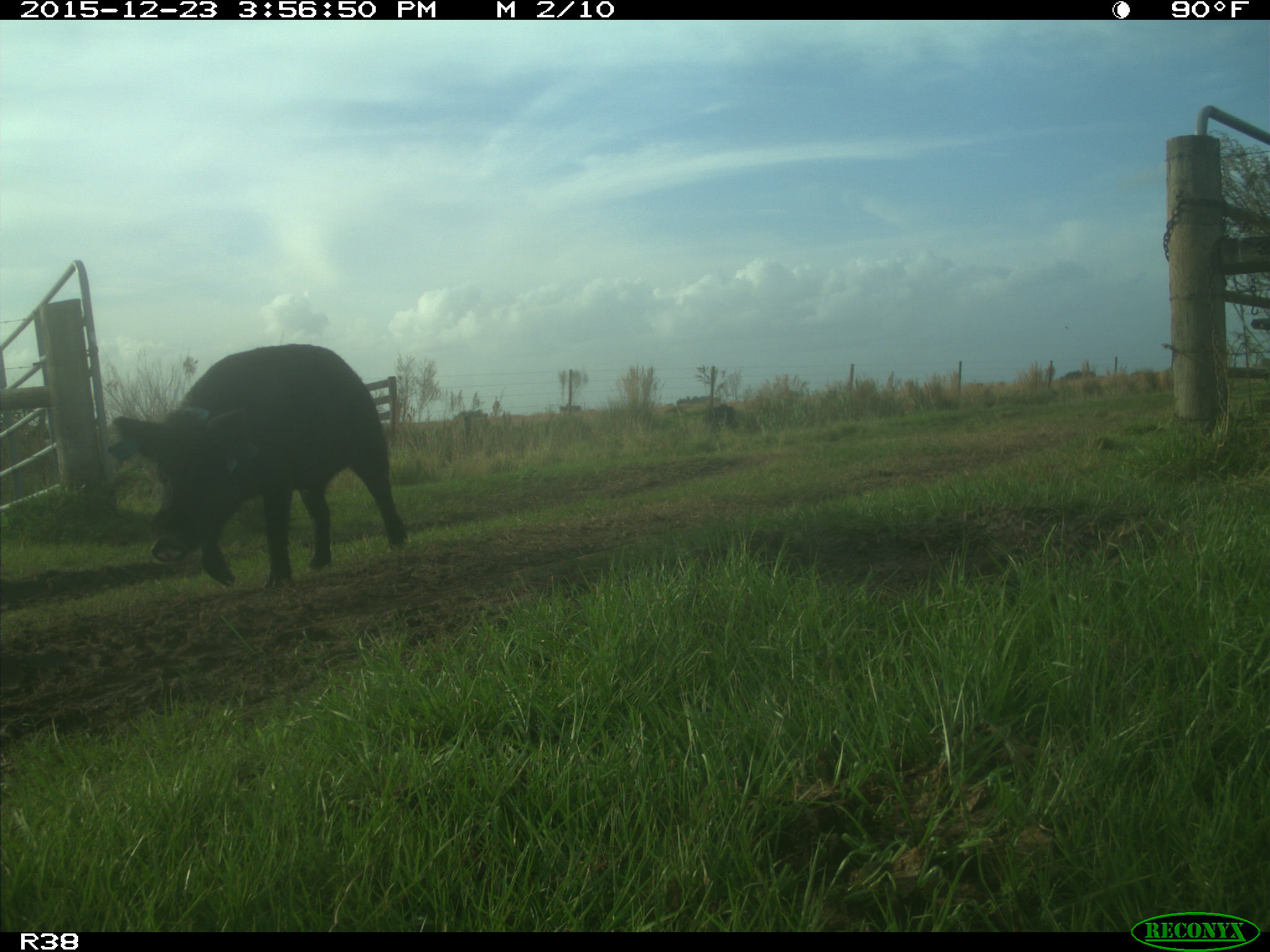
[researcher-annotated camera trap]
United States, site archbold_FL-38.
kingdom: Animalia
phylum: Chordata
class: Mammalia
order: Artiodactyla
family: Suidae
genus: Sus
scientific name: Sus scrofa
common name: wild boar